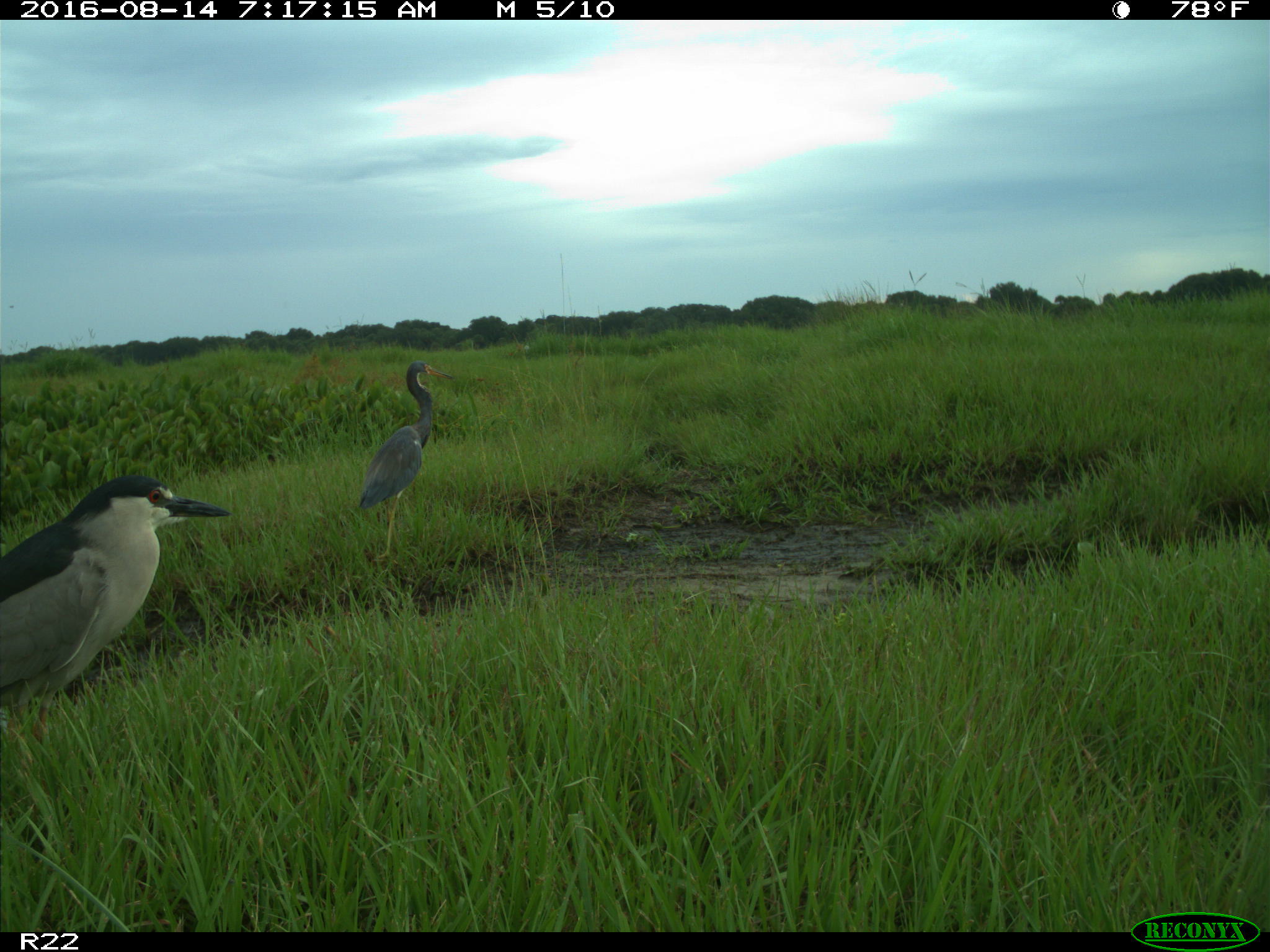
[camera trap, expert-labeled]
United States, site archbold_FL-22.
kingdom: Animalia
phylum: Chordata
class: Aves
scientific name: Aves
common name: birds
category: unidentified bird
Unidentified bird (birds) (Aves).